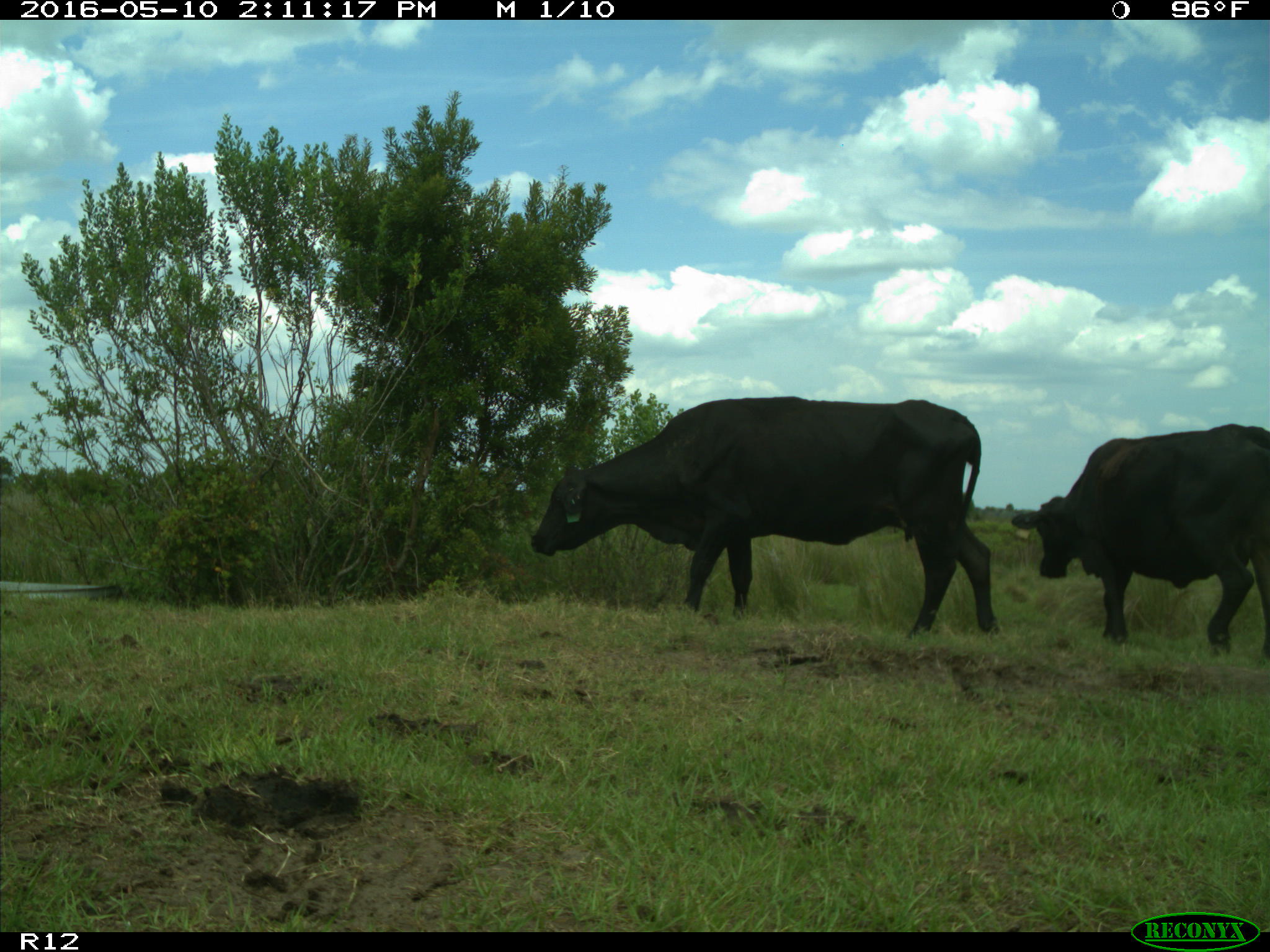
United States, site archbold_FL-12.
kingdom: Animalia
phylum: Chordata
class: Mammalia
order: Artiodactyla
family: Bovidae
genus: Bos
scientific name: Bos taurus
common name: domestic cow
Bos taurus (domestic cow).